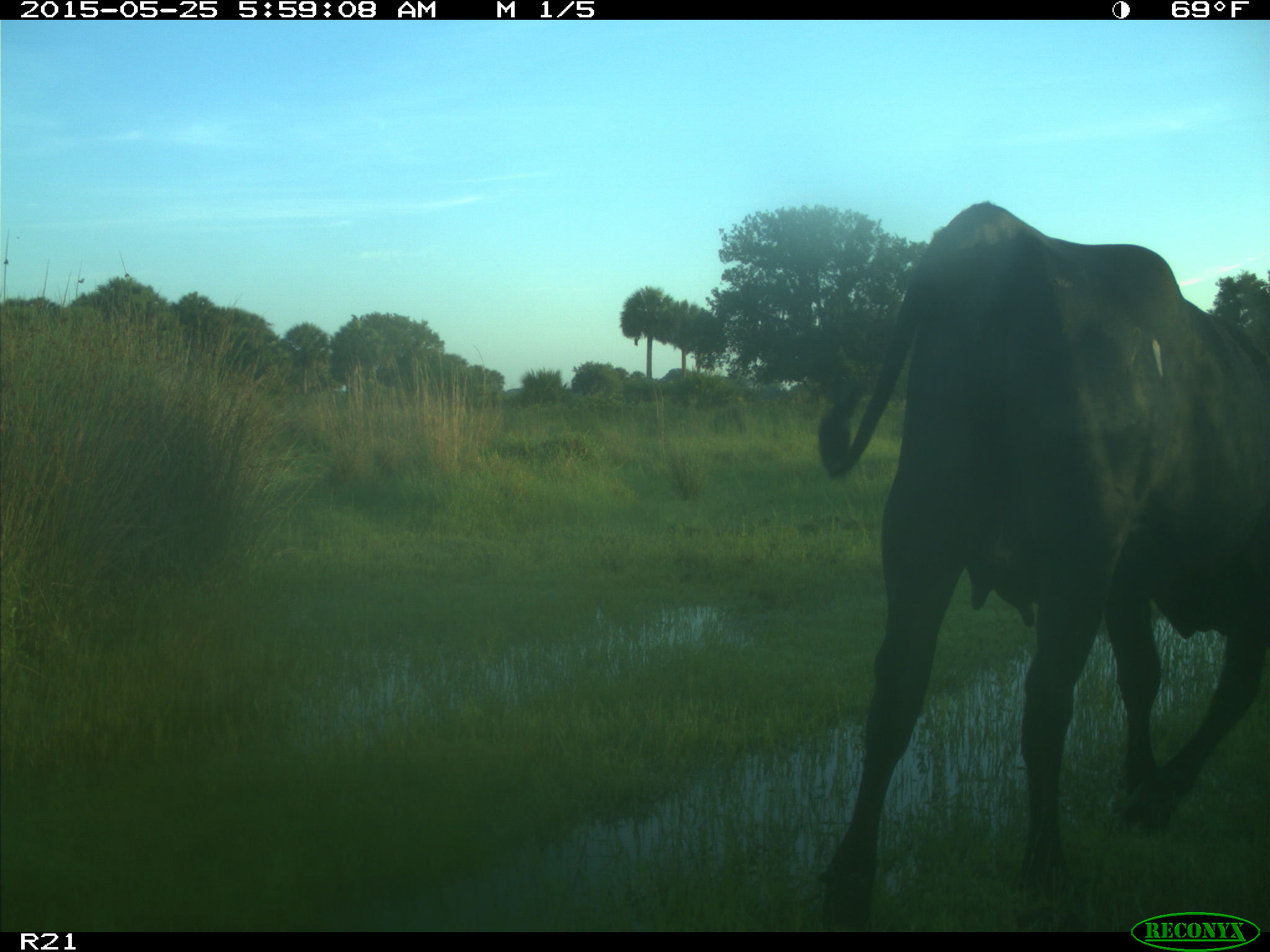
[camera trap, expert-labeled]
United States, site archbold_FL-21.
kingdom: Animalia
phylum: Chordata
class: Mammalia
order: Artiodactyla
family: Bovidae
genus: Bos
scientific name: Bos taurus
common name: domestic cow